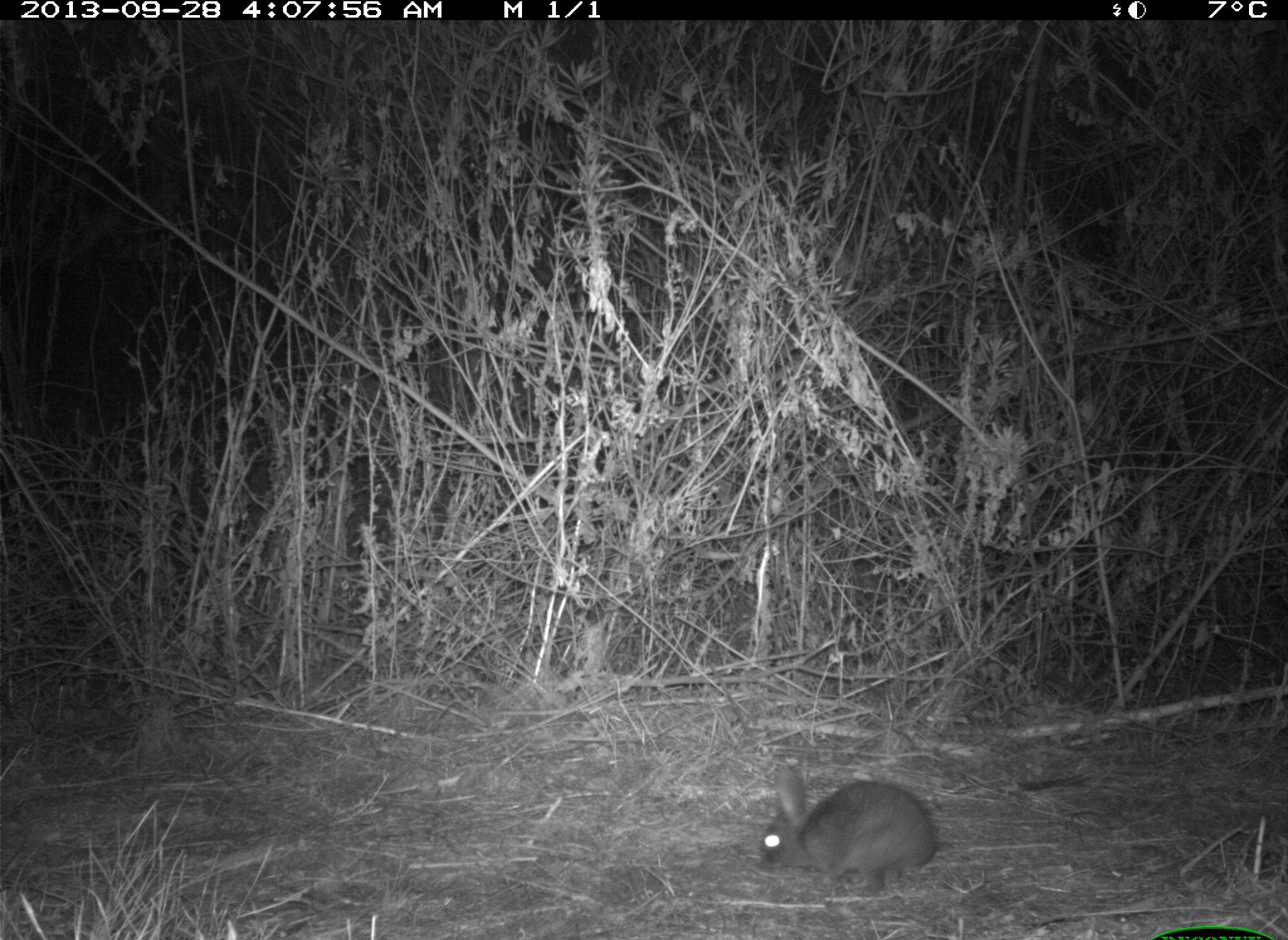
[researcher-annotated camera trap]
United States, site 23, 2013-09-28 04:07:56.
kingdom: Animalia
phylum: Chordata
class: Mammalia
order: Lagomorpha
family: Leporidae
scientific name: Leporidae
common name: rabbits and hares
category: rabbit